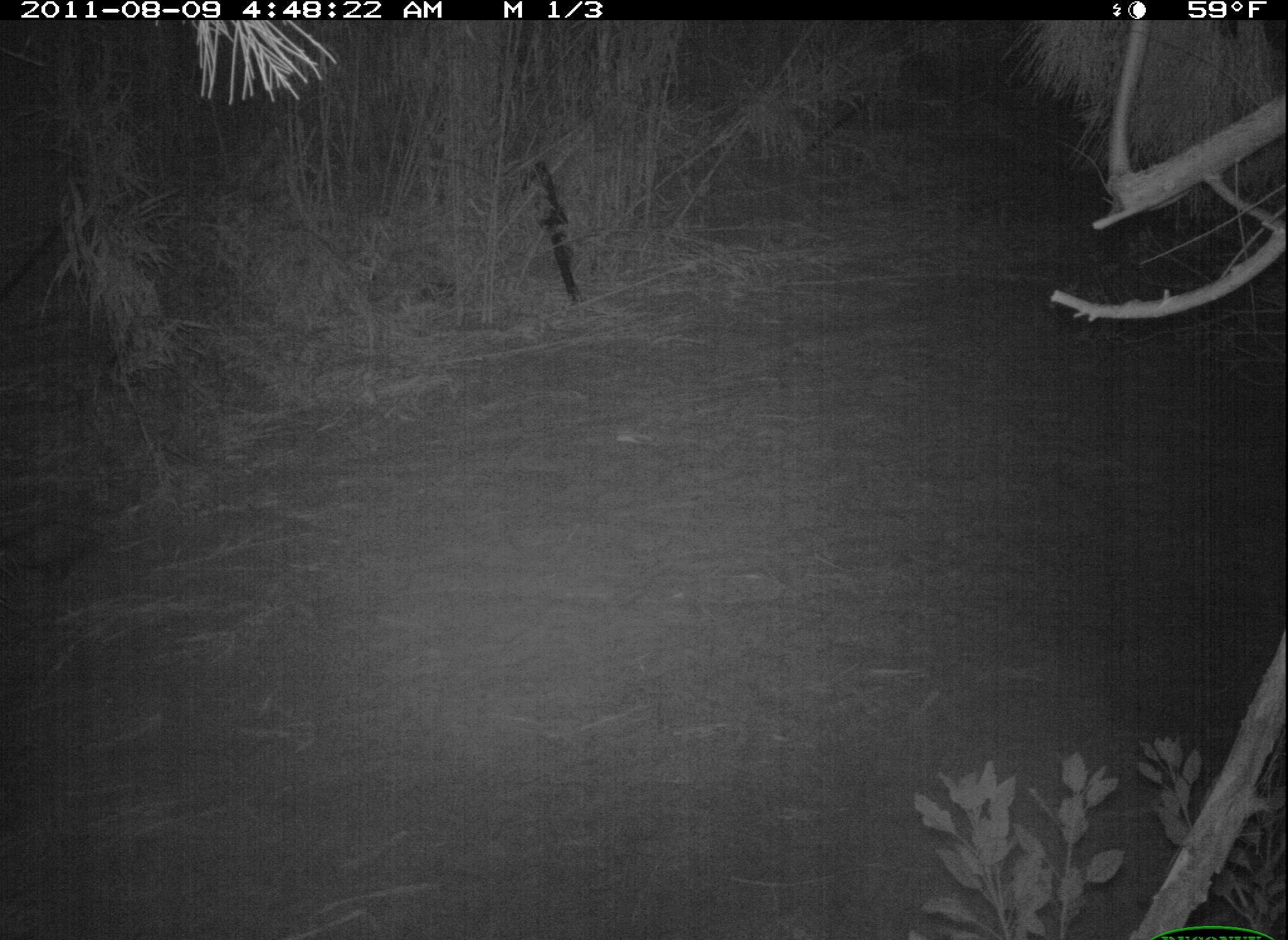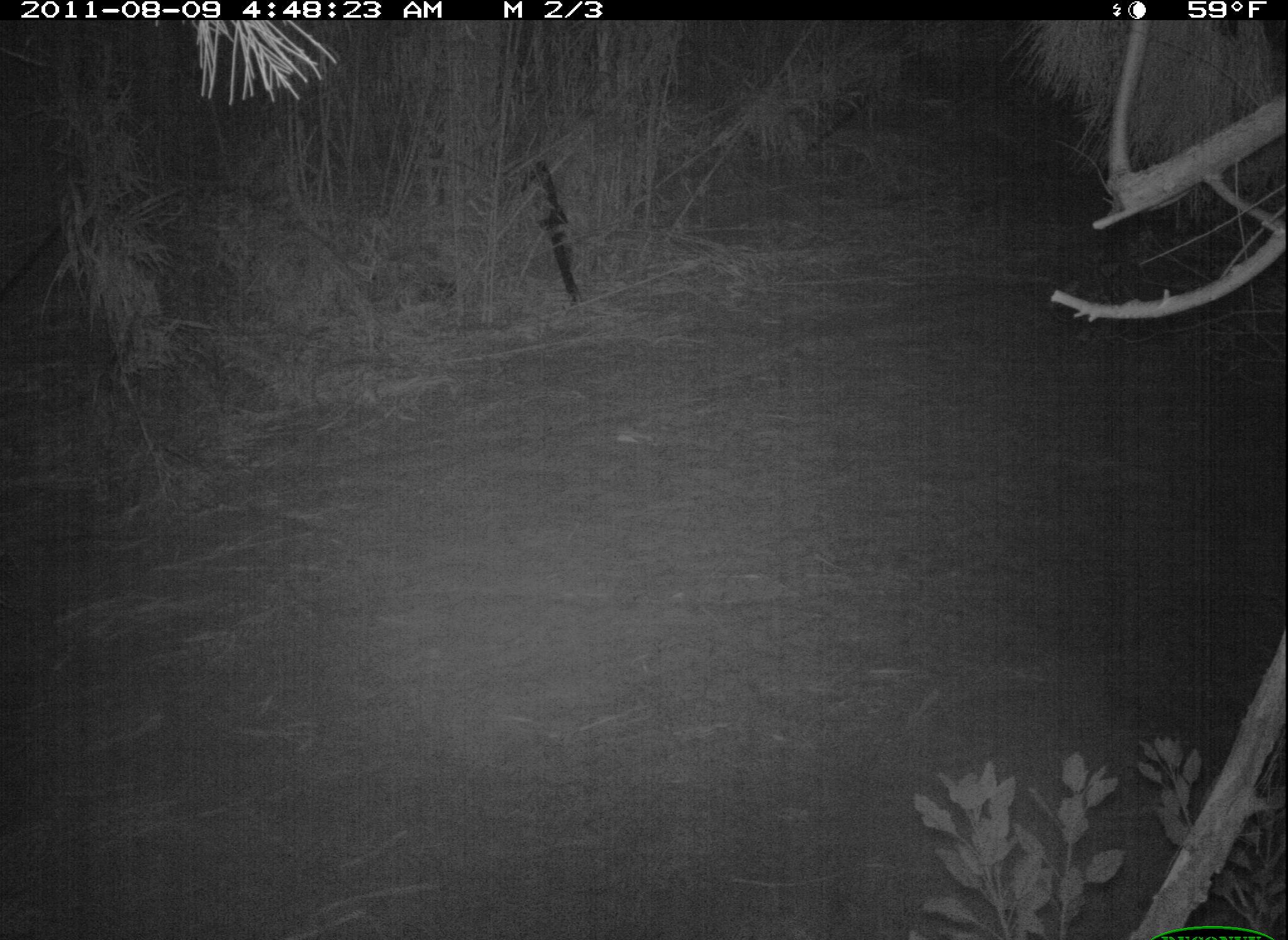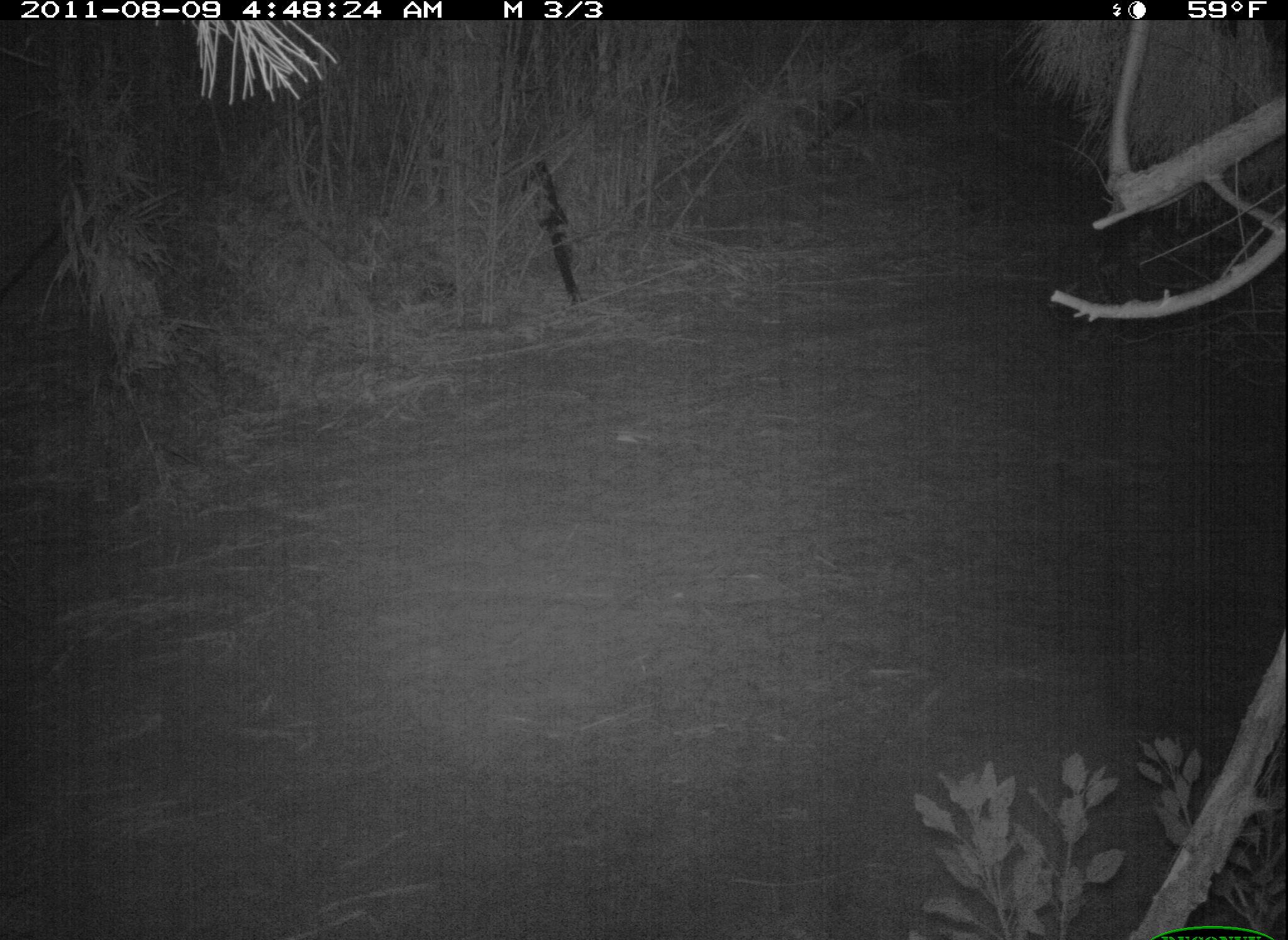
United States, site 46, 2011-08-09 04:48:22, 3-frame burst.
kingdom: Animalia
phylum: Chordata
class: Mammalia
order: Didelphimorphia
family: Didelphidae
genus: Didelphis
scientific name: Didelphis virginiana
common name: virginia opossum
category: opossum